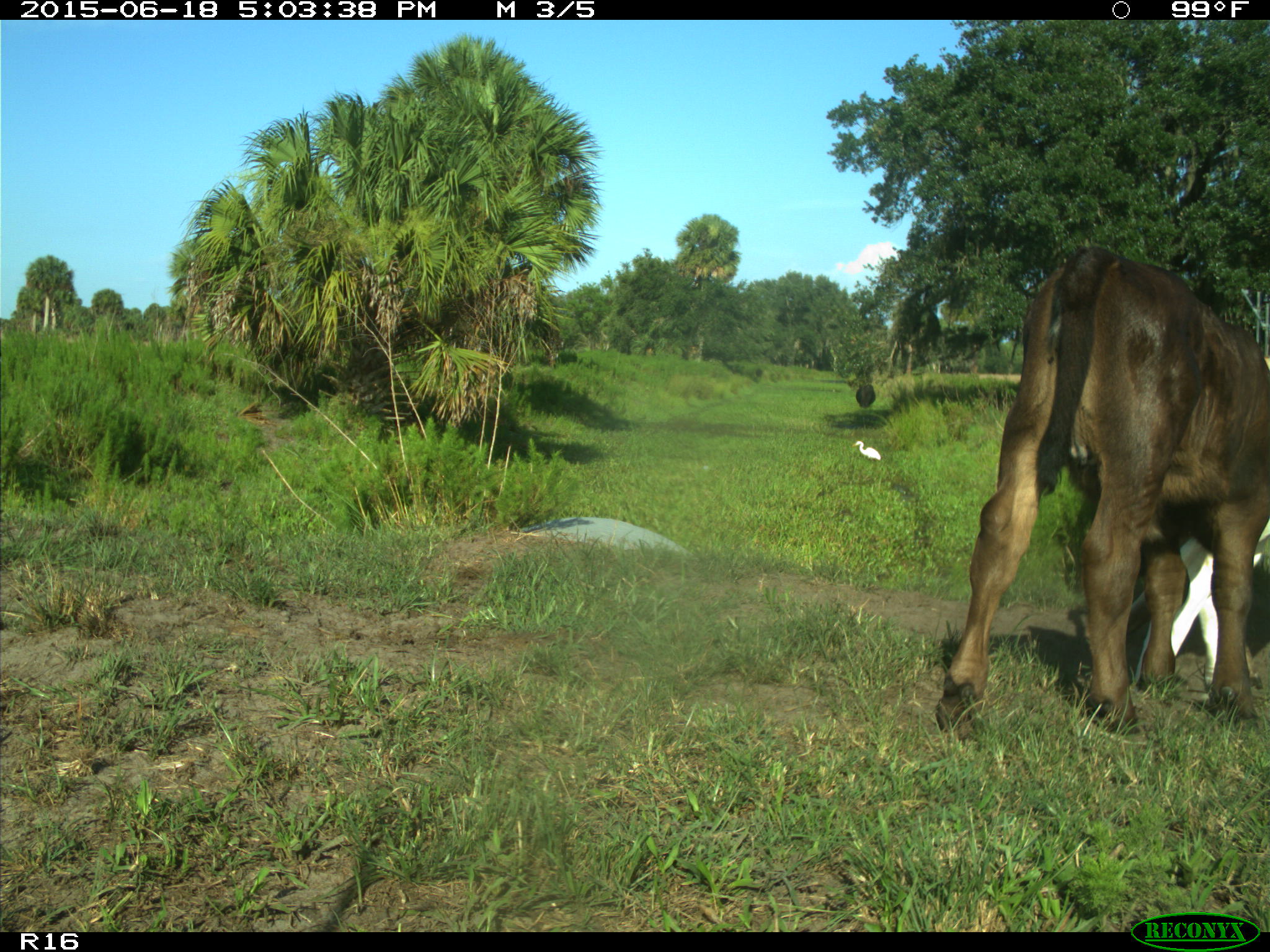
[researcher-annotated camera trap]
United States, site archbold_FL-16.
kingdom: Animalia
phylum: Chordata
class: Mammalia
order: Artiodactyla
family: Bovidae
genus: Bos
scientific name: Bos taurus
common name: domestic cow